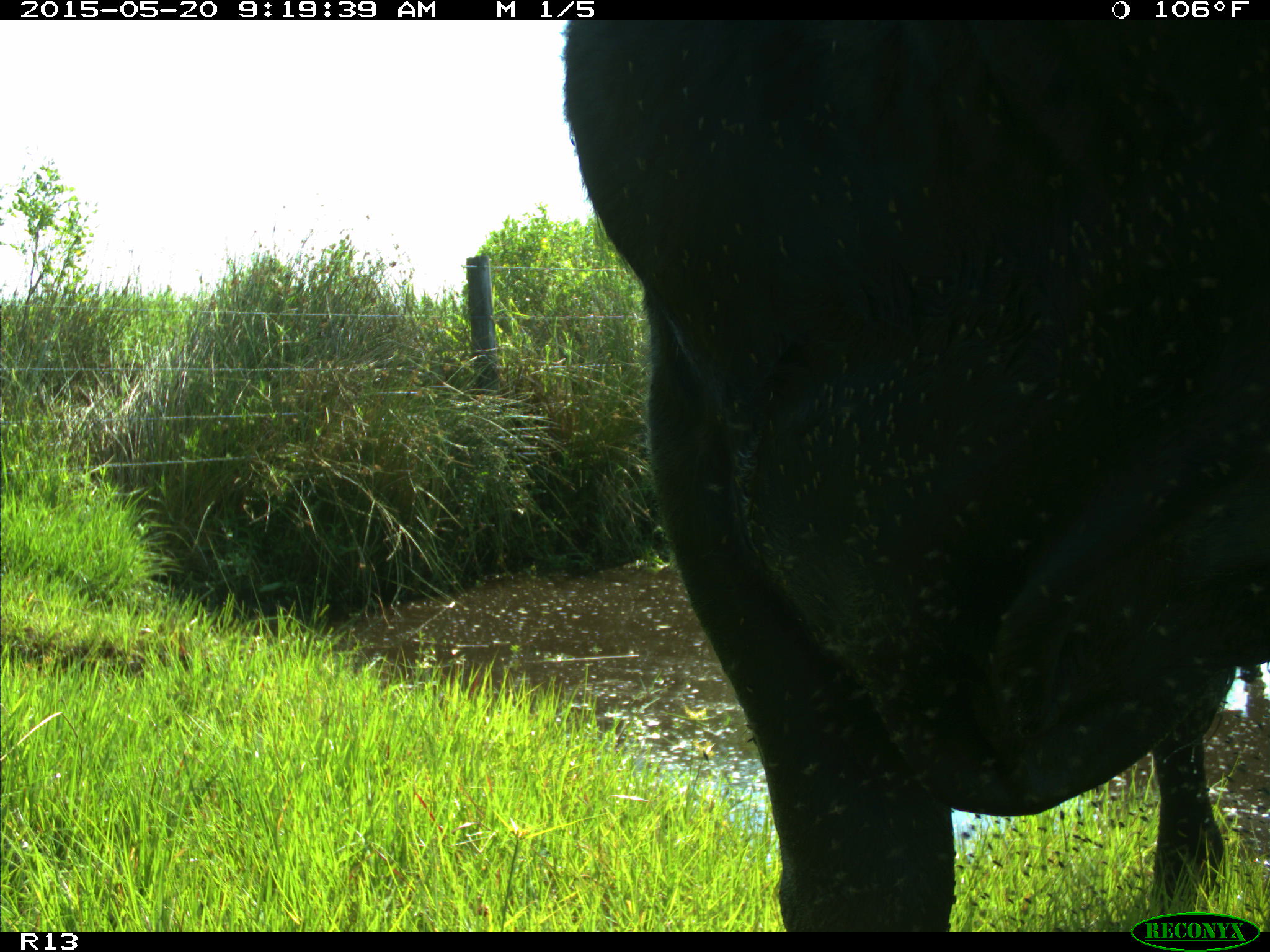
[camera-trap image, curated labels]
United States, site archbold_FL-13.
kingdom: Animalia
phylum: Chordata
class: Mammalia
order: Artiodactyla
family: Bovidae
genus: Bos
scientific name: Bos taurus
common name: domestic cow